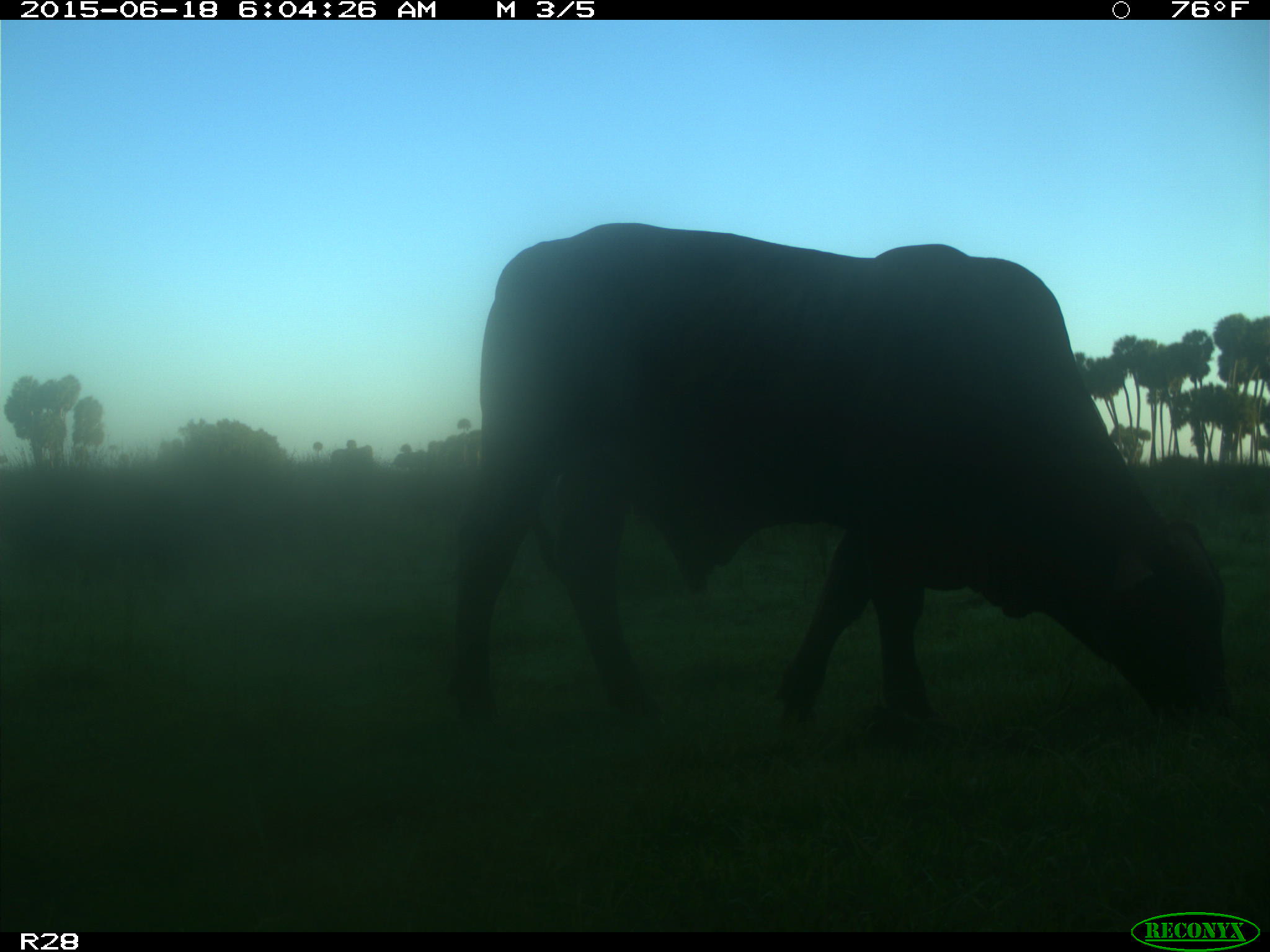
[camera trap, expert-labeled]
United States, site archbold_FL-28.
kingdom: Animalia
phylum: Chordata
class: Mammalia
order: Artiodactyla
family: Bovidae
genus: Bos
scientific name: Bos taurus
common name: domestic cow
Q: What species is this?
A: Bos taurus (domestic cow).